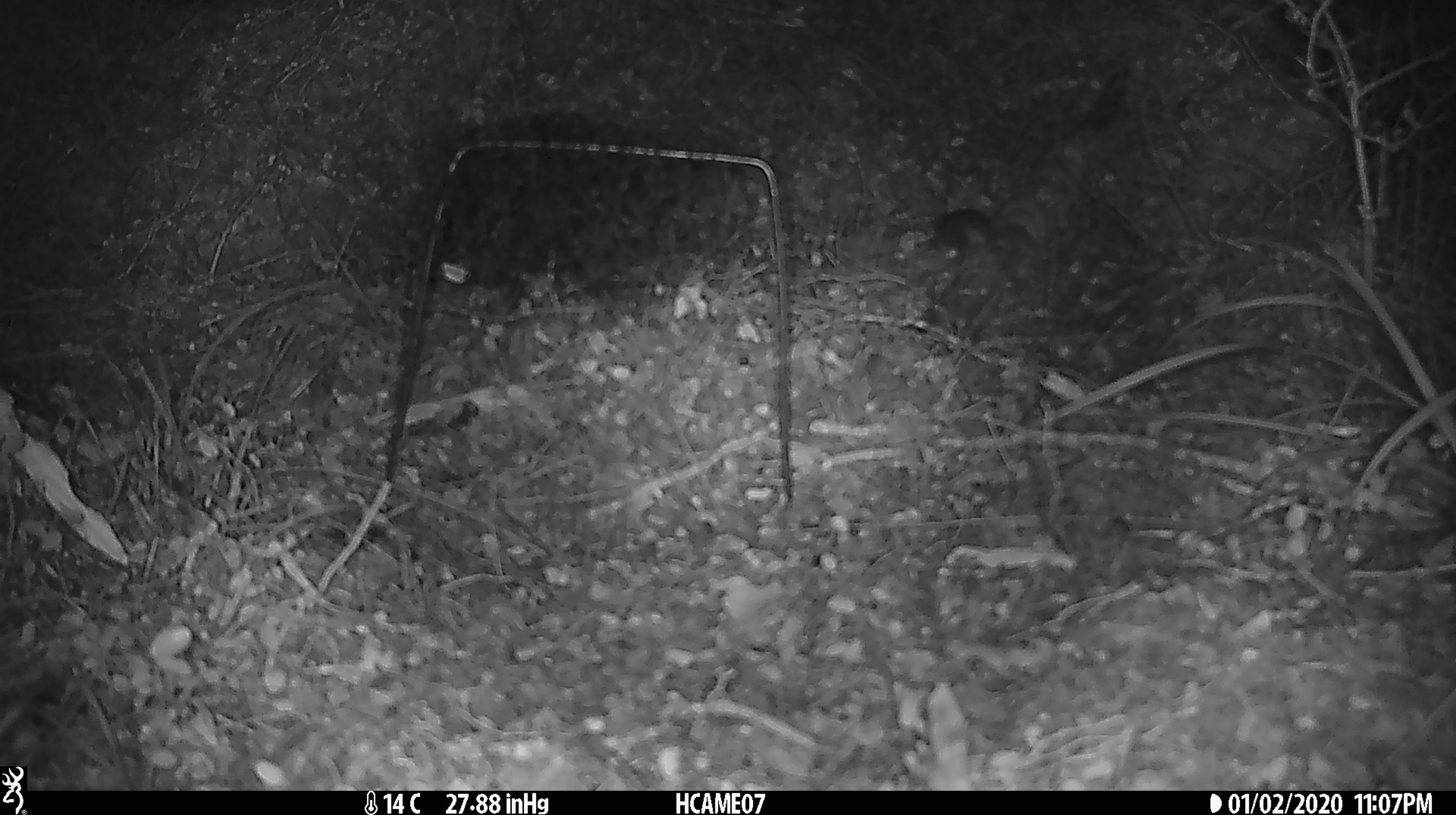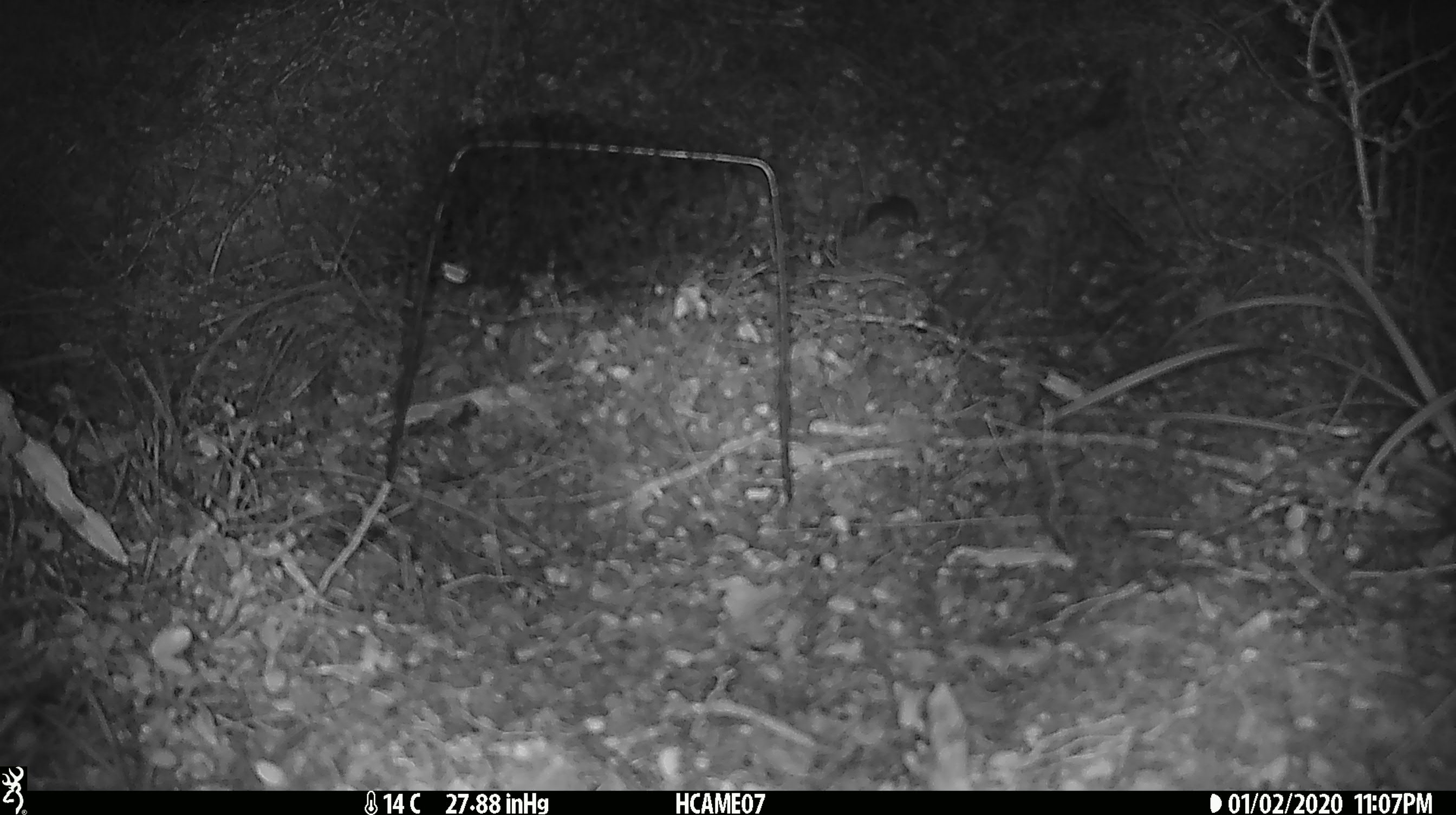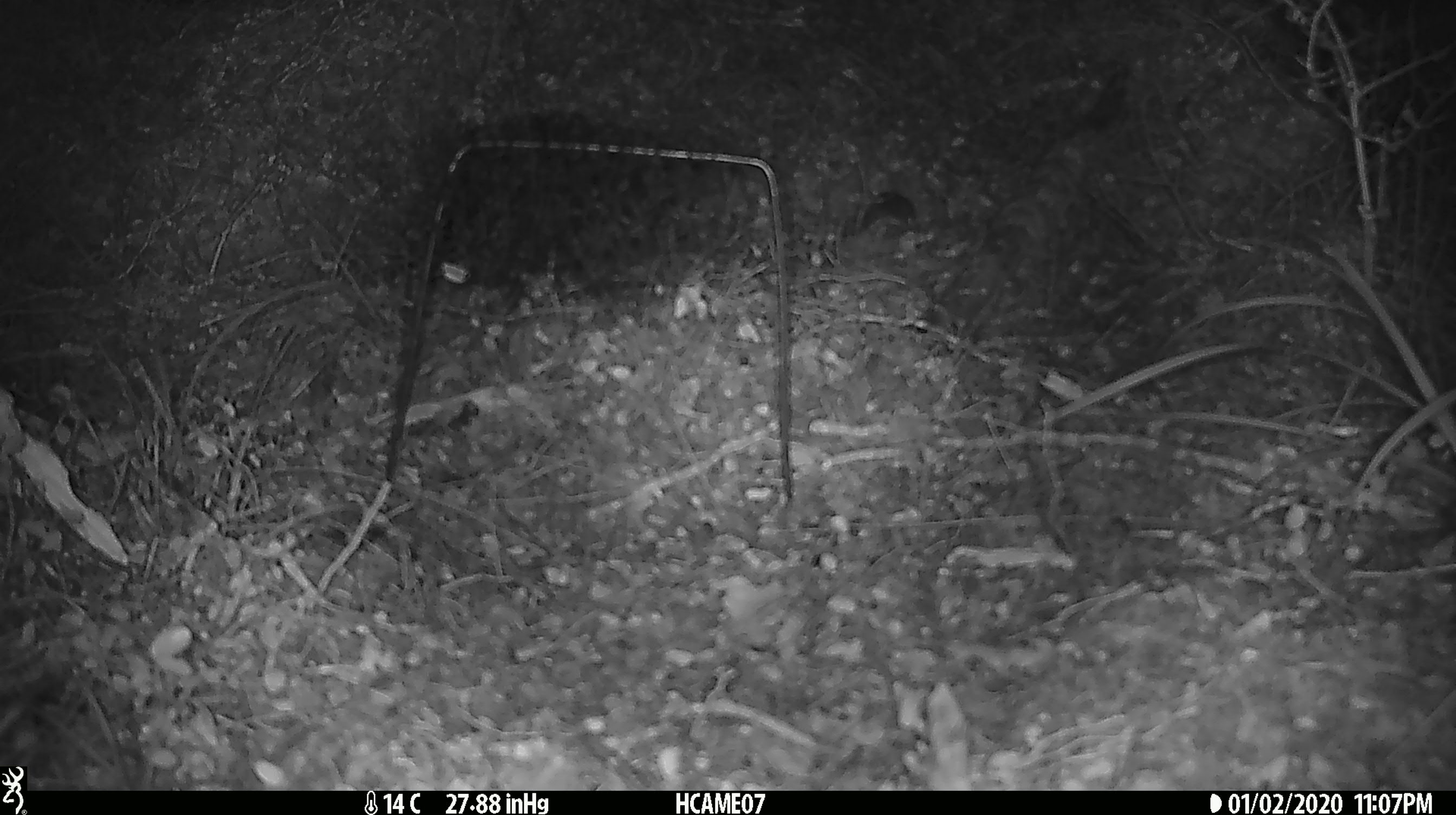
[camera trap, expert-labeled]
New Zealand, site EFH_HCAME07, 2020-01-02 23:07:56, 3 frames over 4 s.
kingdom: Animalia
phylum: Chordata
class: Mammalia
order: Rodentia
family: Muridae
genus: Mus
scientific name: Mus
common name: mouse